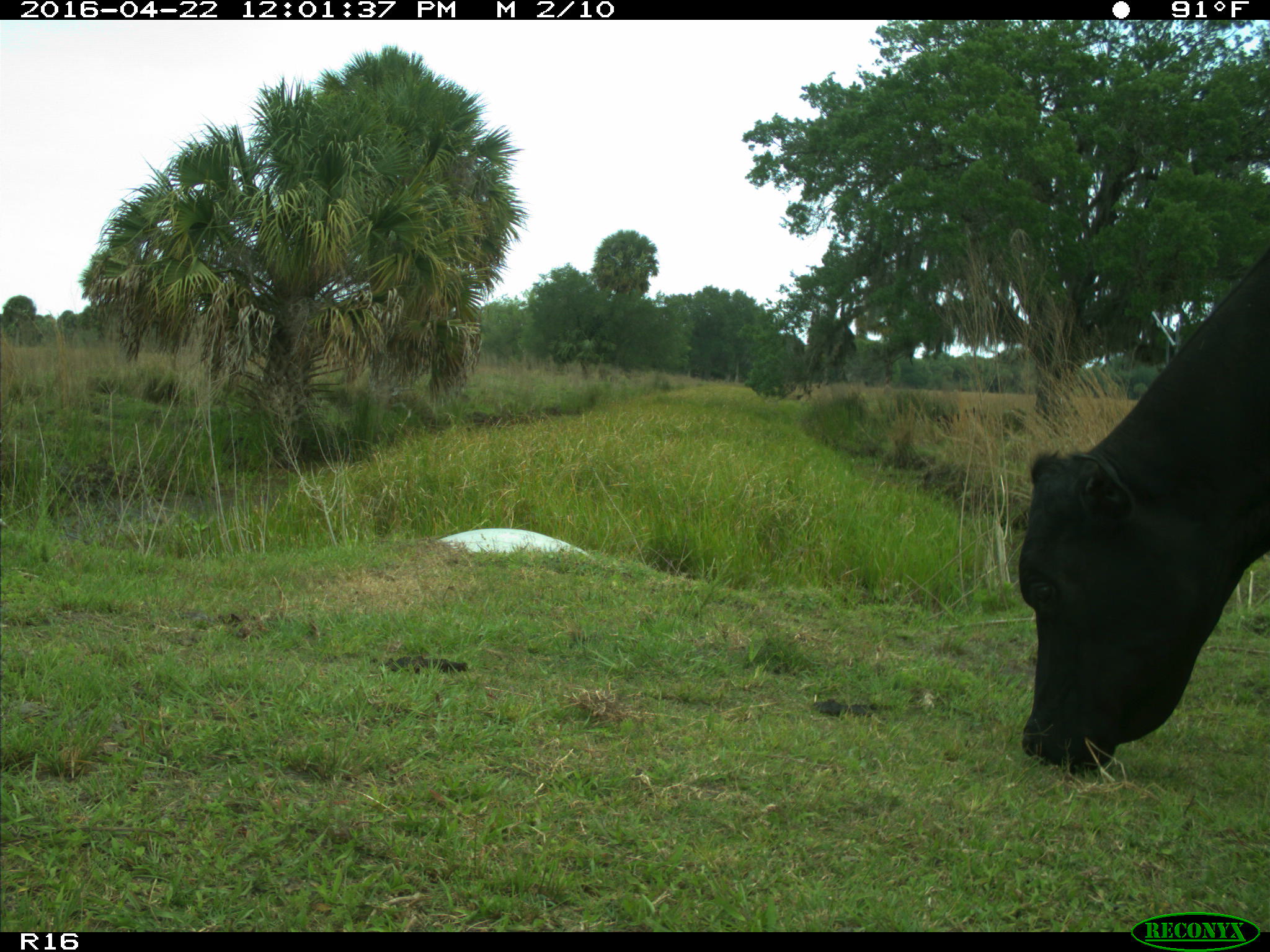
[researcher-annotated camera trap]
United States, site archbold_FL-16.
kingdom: Animalia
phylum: Chordata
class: Mammalia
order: Artiodactyla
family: Bovidae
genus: Bos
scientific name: Bos taurus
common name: domestic cow